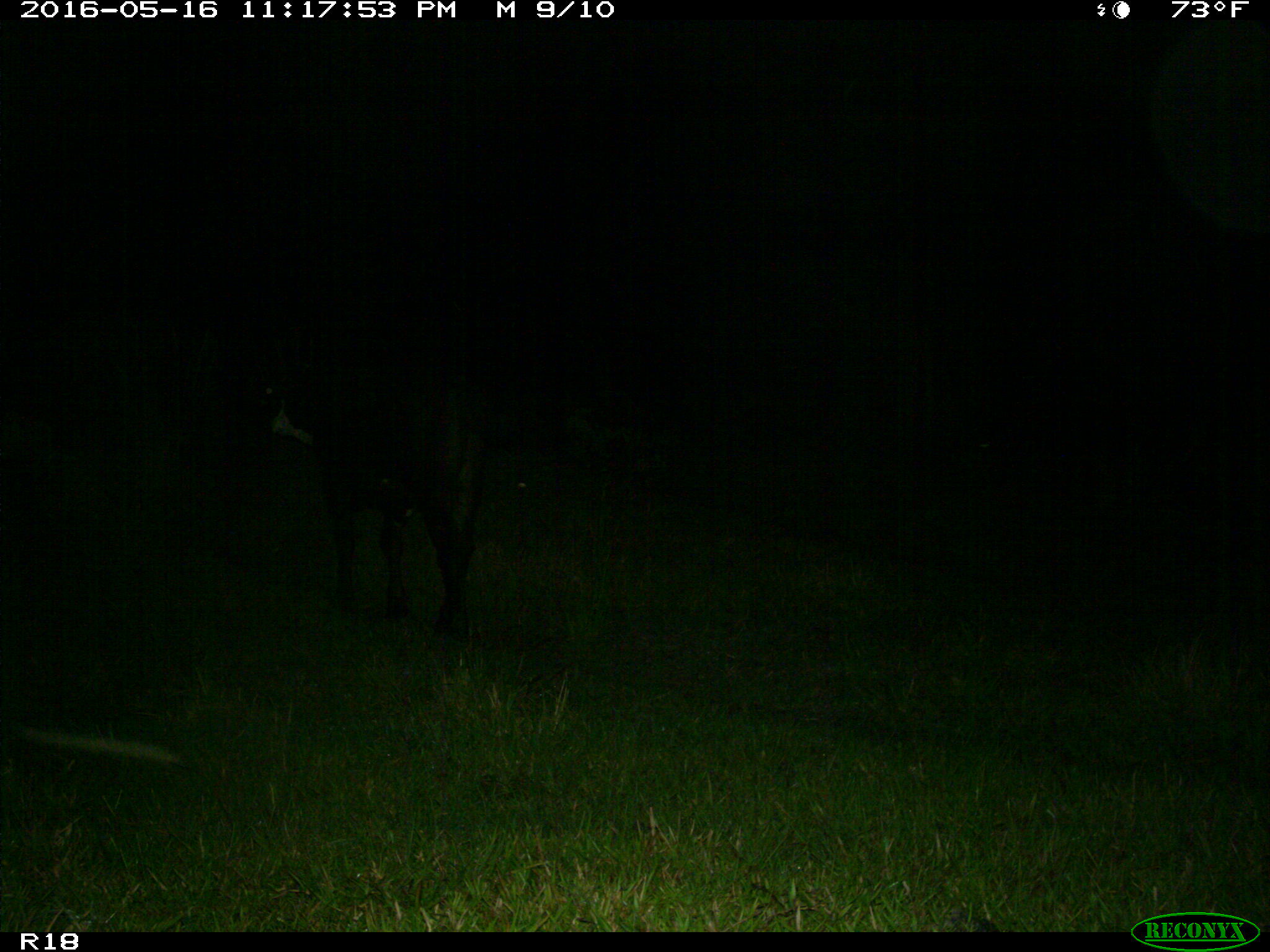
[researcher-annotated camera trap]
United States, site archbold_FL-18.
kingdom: Animalia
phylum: Chordata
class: Mammalia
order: Artiodactyla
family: Bovidae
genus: Bos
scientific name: Bos taurus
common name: domestic cow